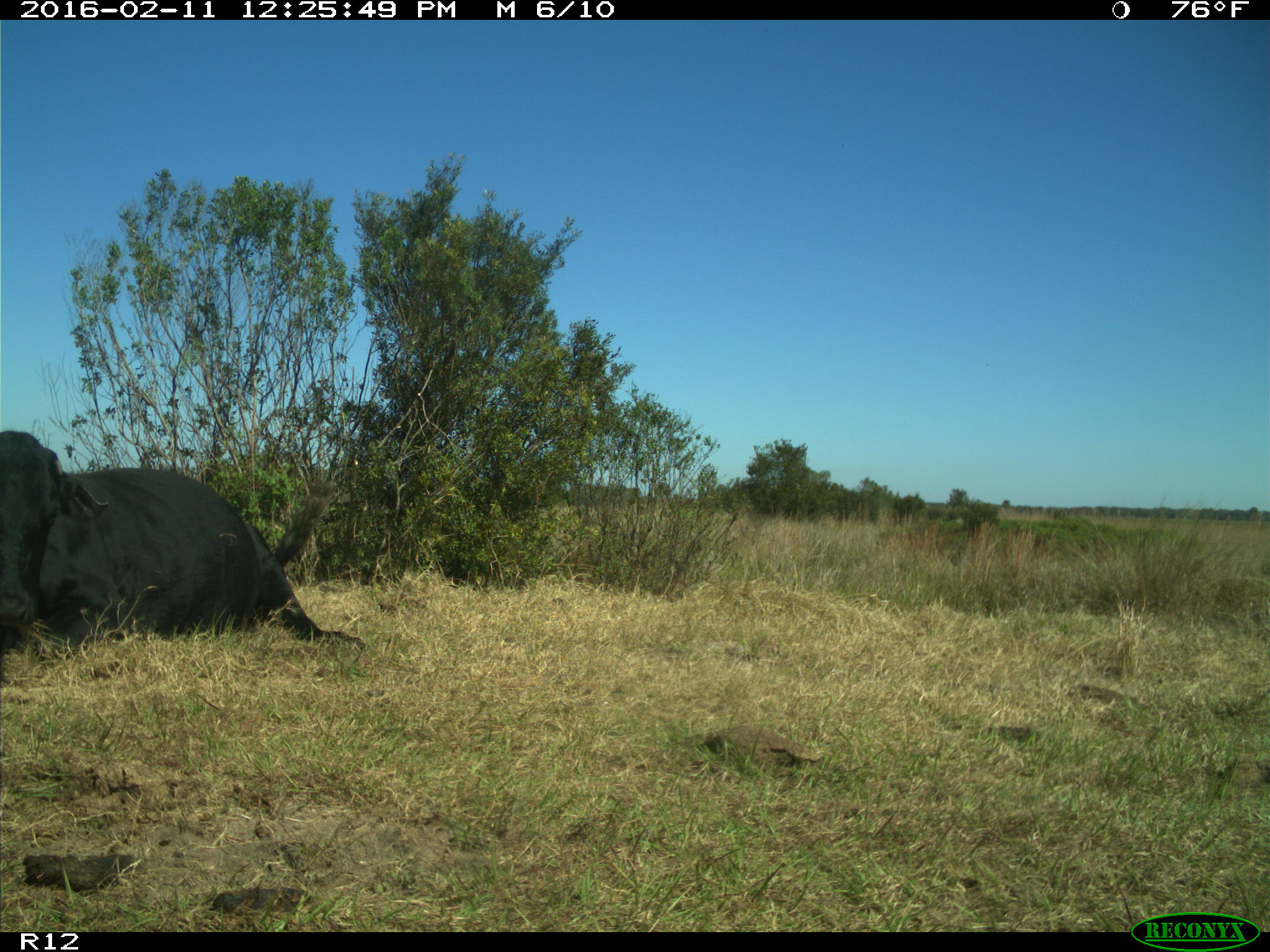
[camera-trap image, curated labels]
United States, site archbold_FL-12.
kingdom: Animalia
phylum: Chordata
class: Mammalia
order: Artiodactyla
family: Bovidae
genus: Bos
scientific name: Bos taurus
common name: domestic cow